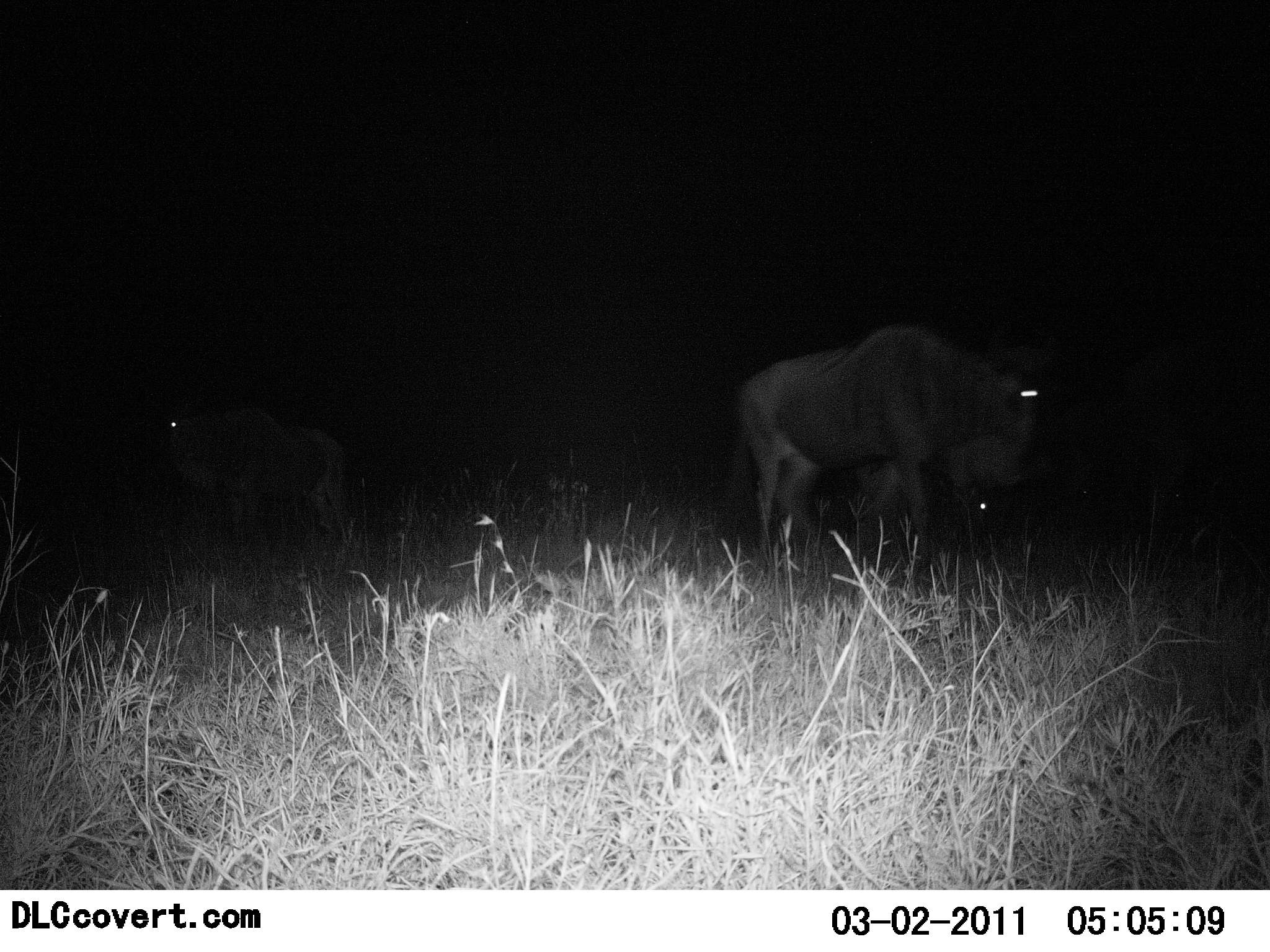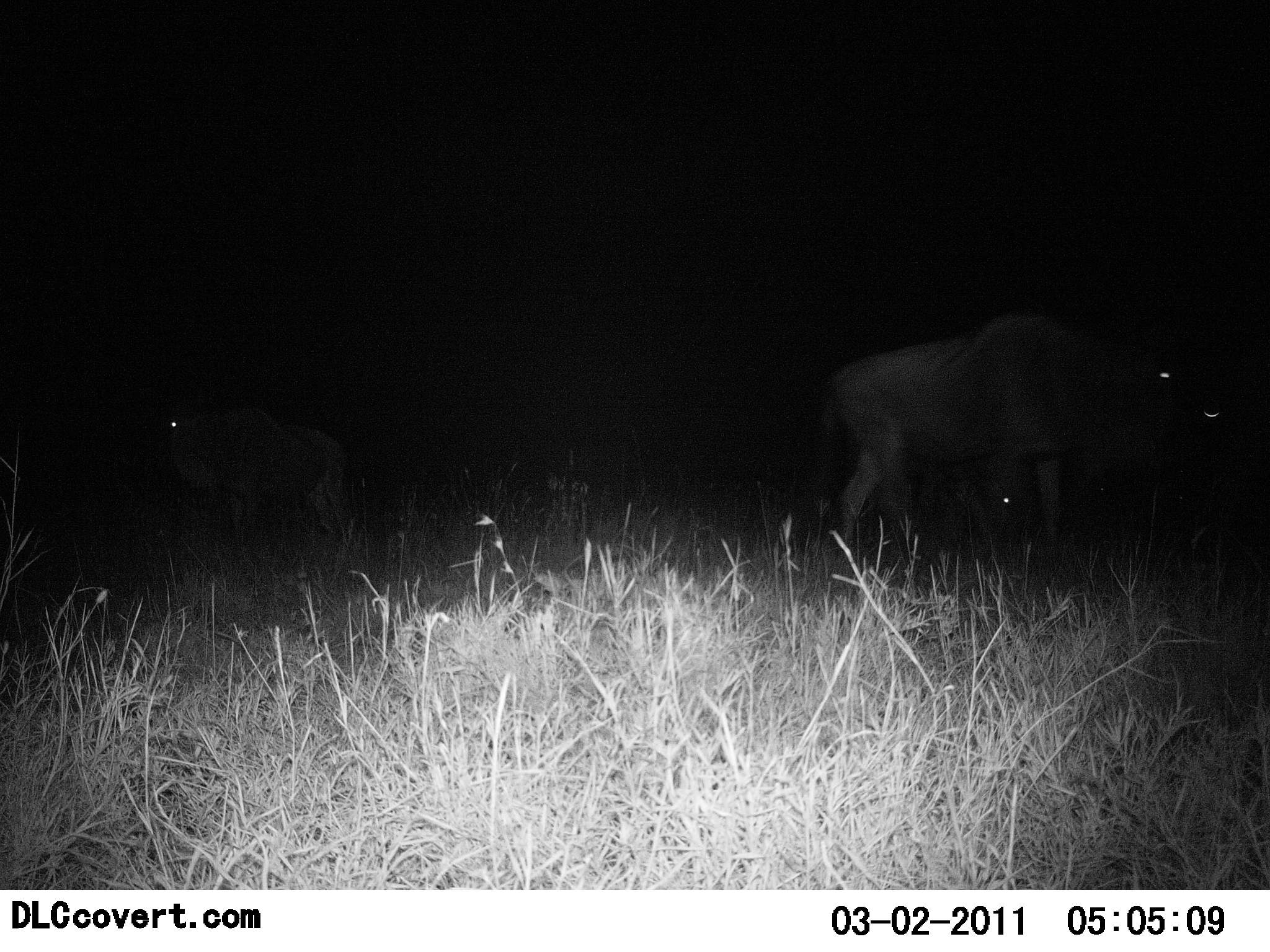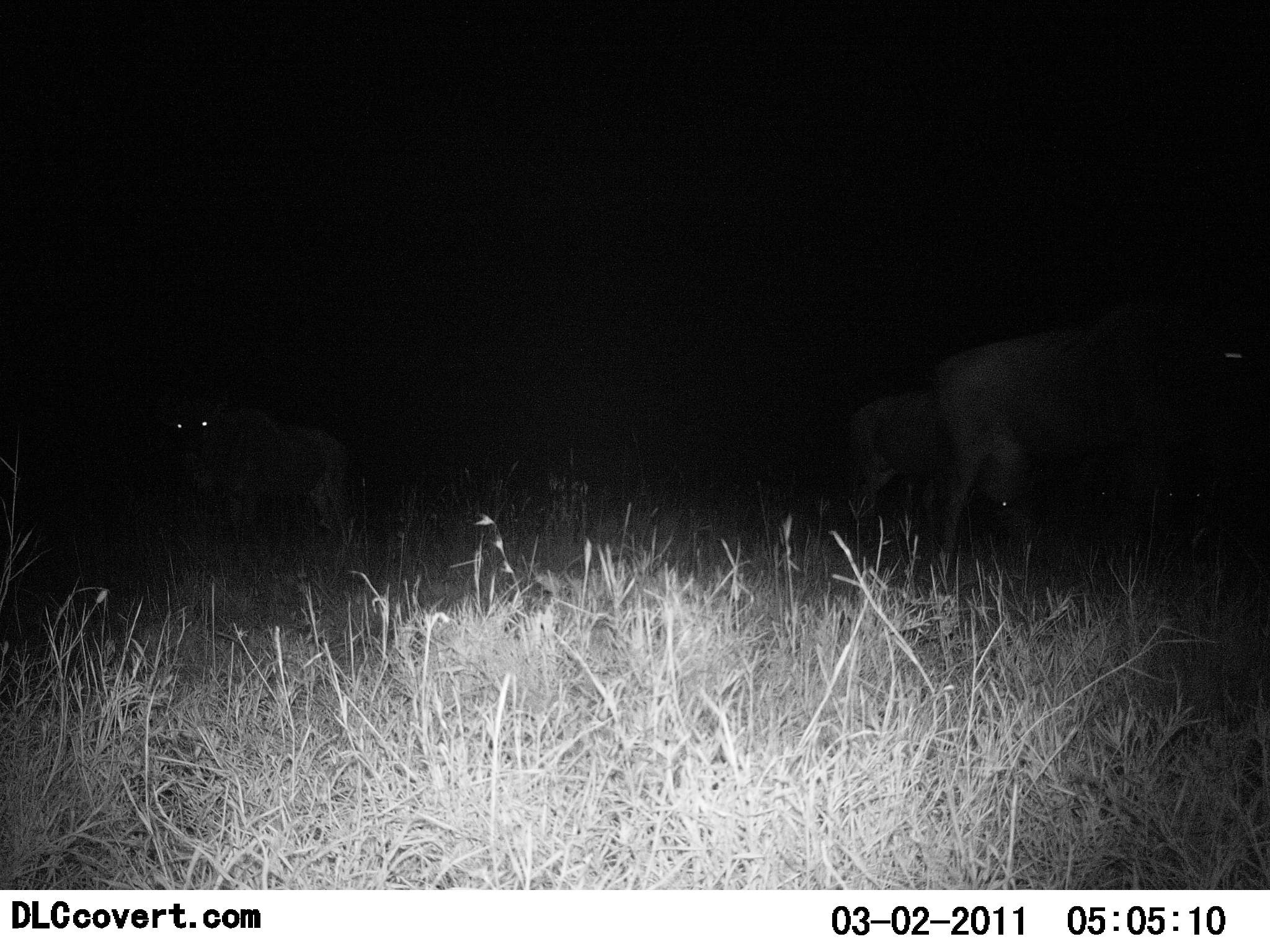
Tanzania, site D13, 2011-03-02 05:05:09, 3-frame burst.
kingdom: Animalia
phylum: Chordata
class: Mammalia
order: Artiodactyla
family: Bovidae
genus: Connochaetes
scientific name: Connochaetes taurinus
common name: blue wildebeest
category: wildebeest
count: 3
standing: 36%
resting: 0%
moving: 100%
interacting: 0%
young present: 0%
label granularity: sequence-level